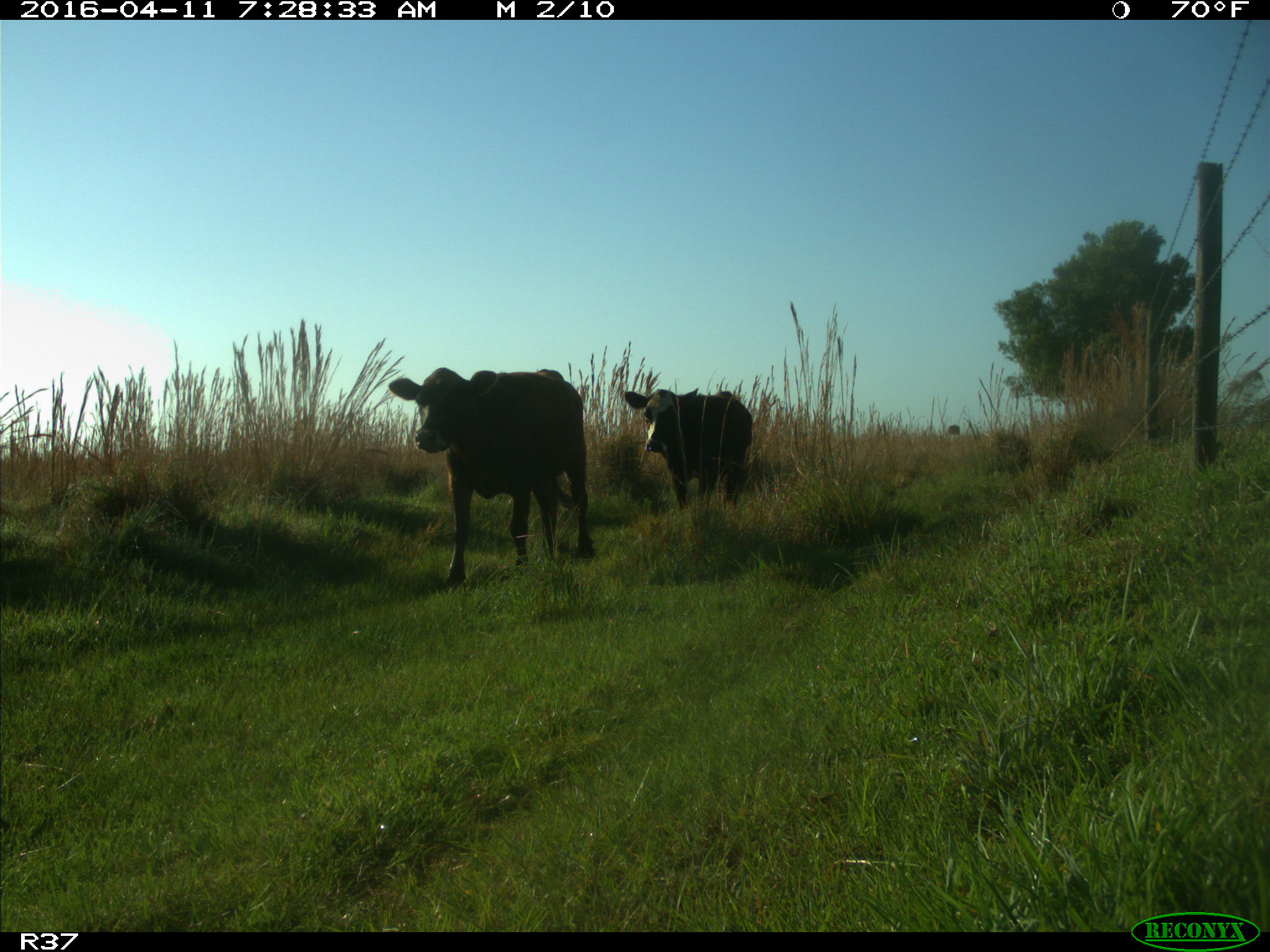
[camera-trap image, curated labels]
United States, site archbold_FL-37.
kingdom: Animalia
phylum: Chordata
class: Mammalia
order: Artiodactyla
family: Bovidae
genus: Bos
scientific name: Bos taurus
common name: domestic cow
Bos taurus (domestic cow).